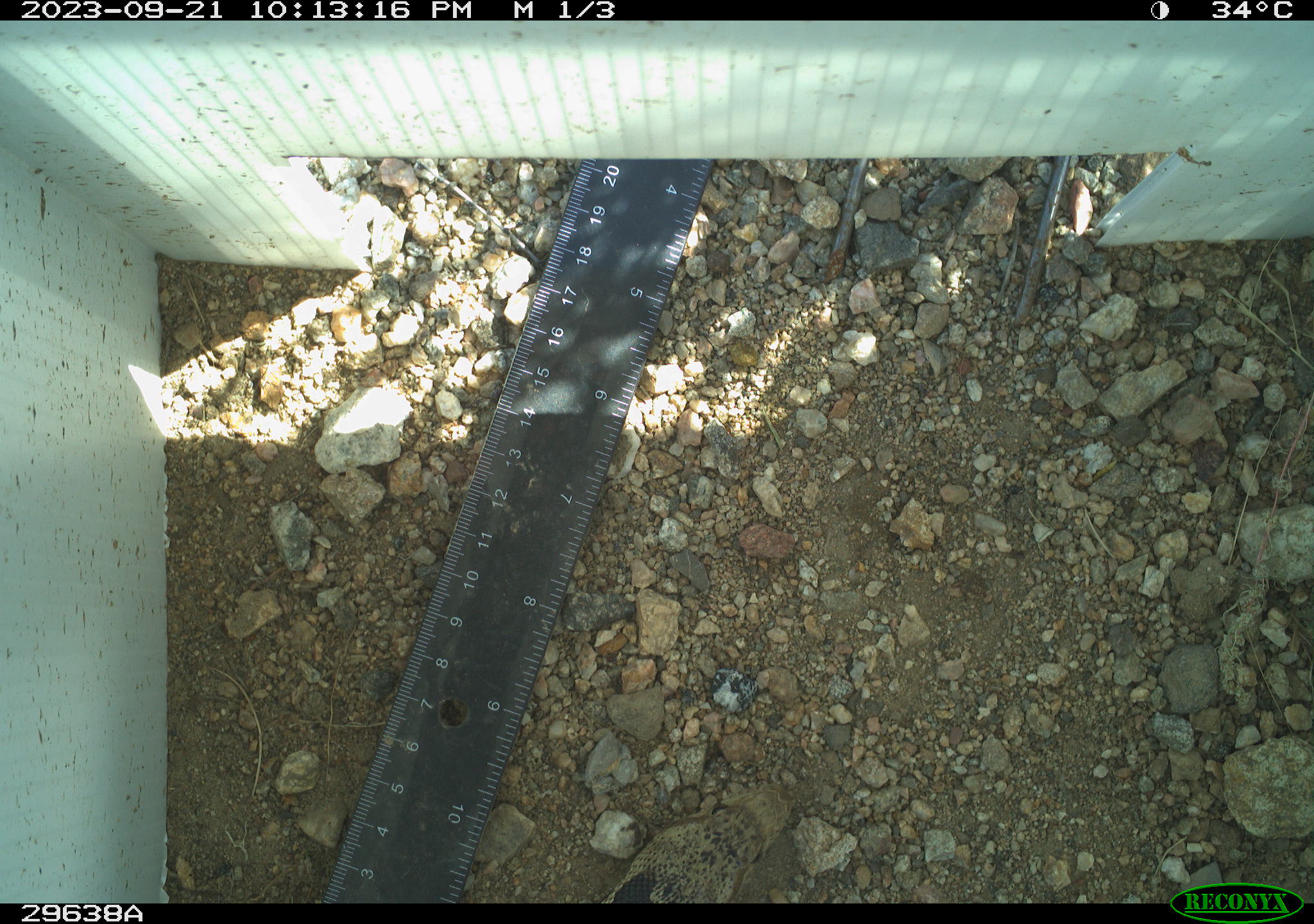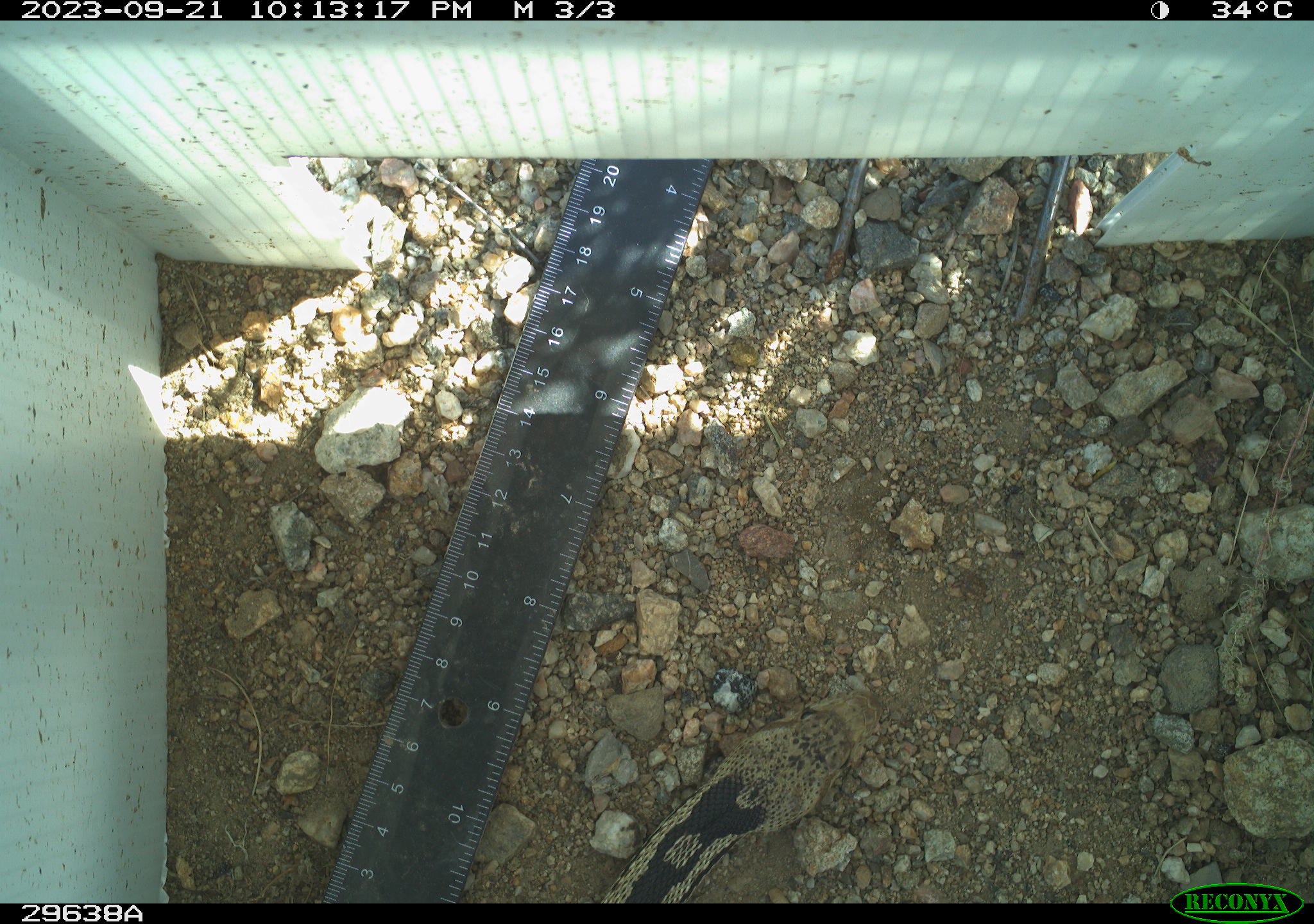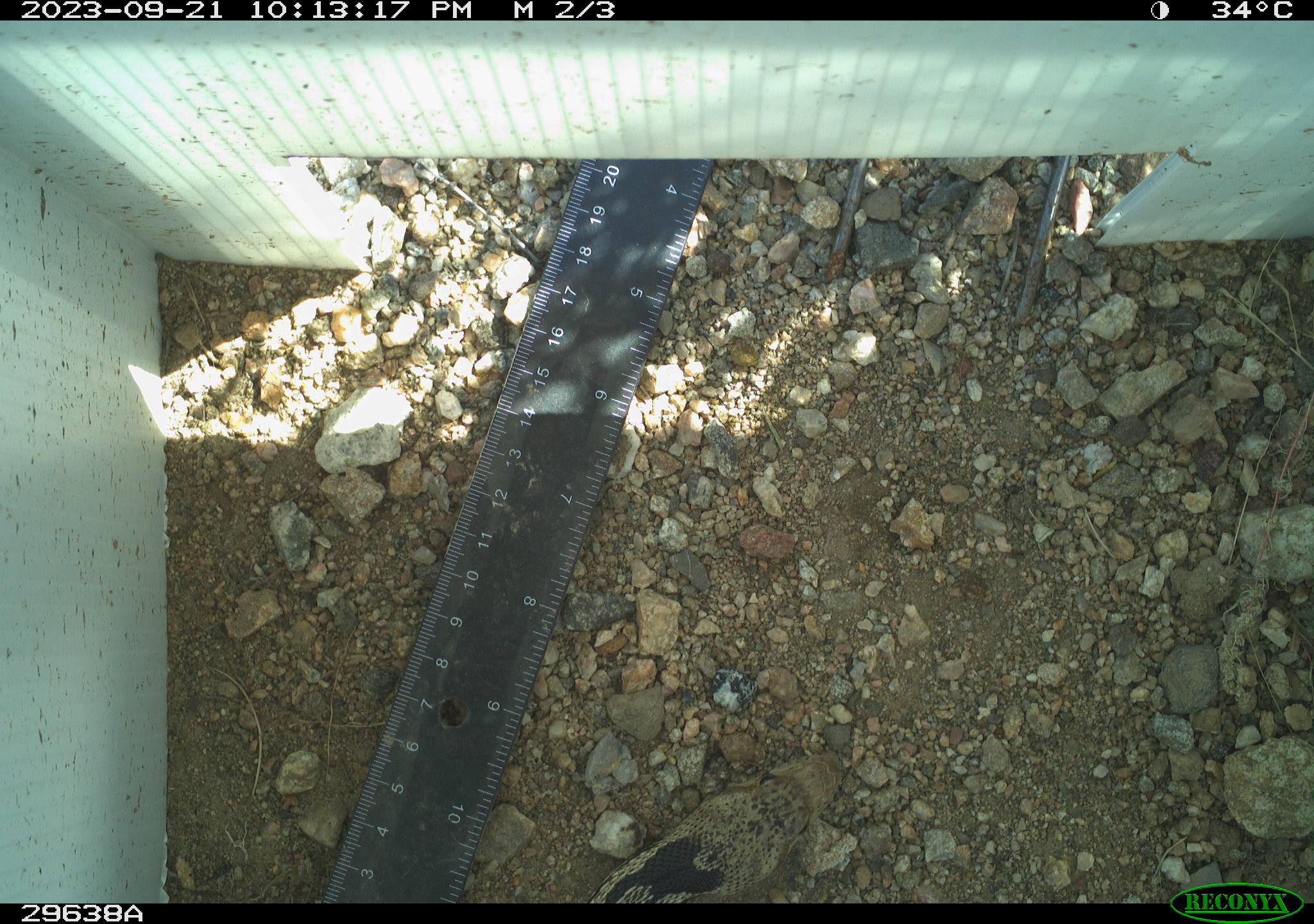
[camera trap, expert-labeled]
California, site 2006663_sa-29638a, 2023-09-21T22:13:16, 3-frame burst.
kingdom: Animalia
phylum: Chordata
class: Reptilia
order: Squamata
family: Colubridae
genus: Pituophis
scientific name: Pituophis catenifer catenifer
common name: pacific gophersnake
Pacific gophersnake (Pituophis catenifer catenifer).